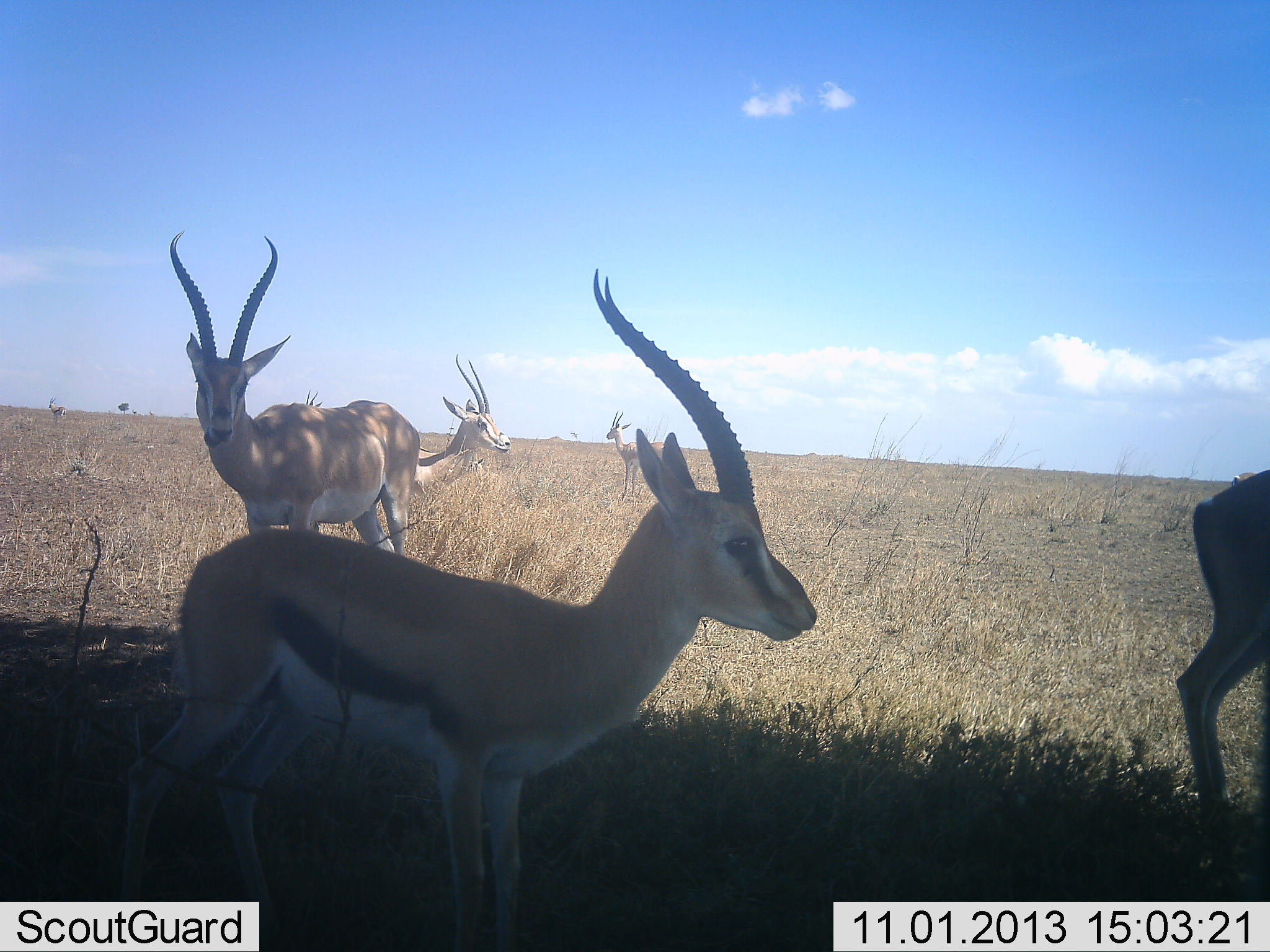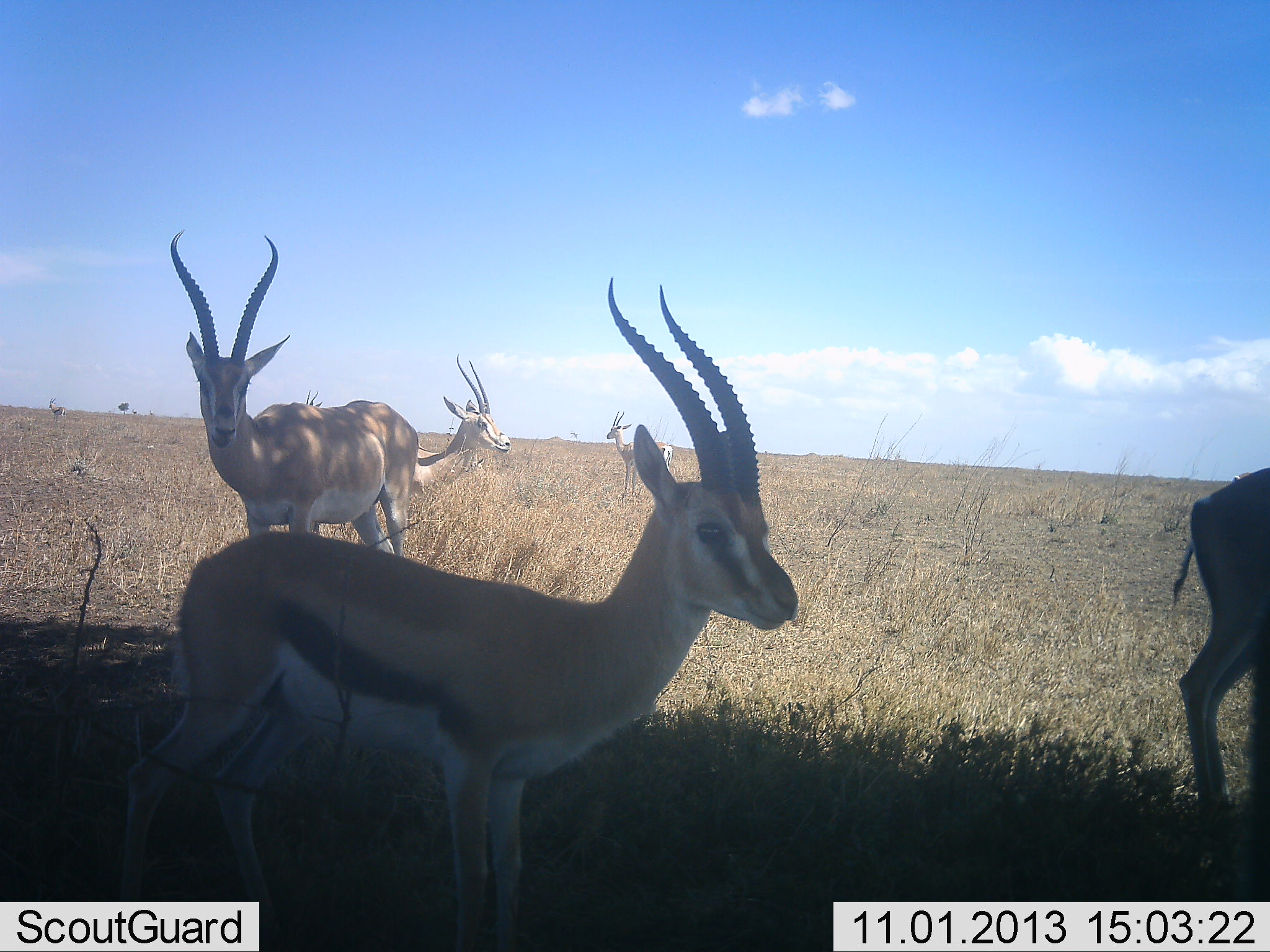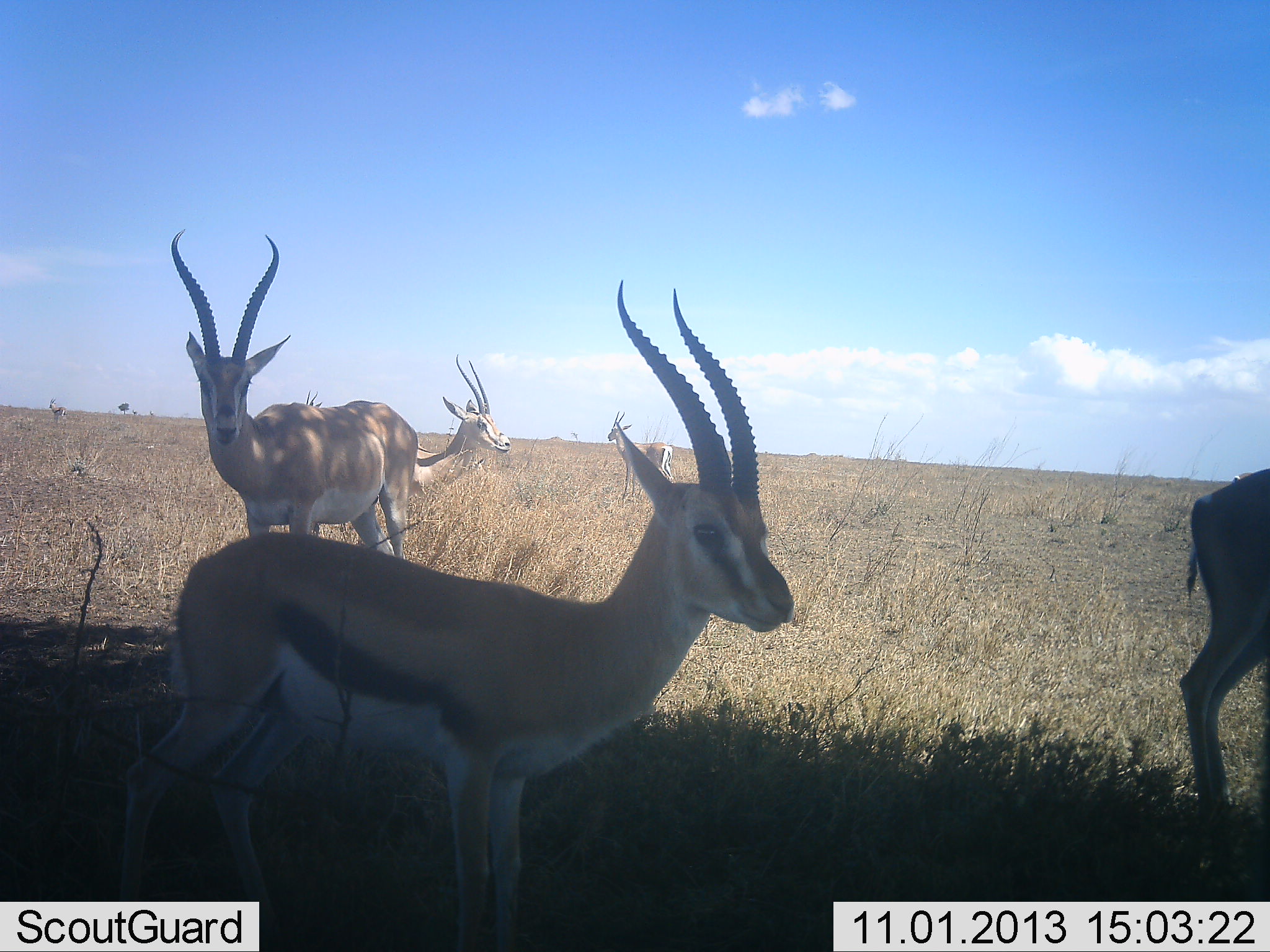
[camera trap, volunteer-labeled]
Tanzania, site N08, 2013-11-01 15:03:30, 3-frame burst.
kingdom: Animalia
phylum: Chordata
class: Mammalia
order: Artiodactyla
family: Bovidae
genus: Eudorcas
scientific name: Eudorcas thomsonii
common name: thomson's gazelle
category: gazellethomsons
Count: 5.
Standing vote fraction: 96%.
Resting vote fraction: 12%.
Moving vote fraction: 4%.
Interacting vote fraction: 0%.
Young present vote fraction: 0%.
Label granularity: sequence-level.